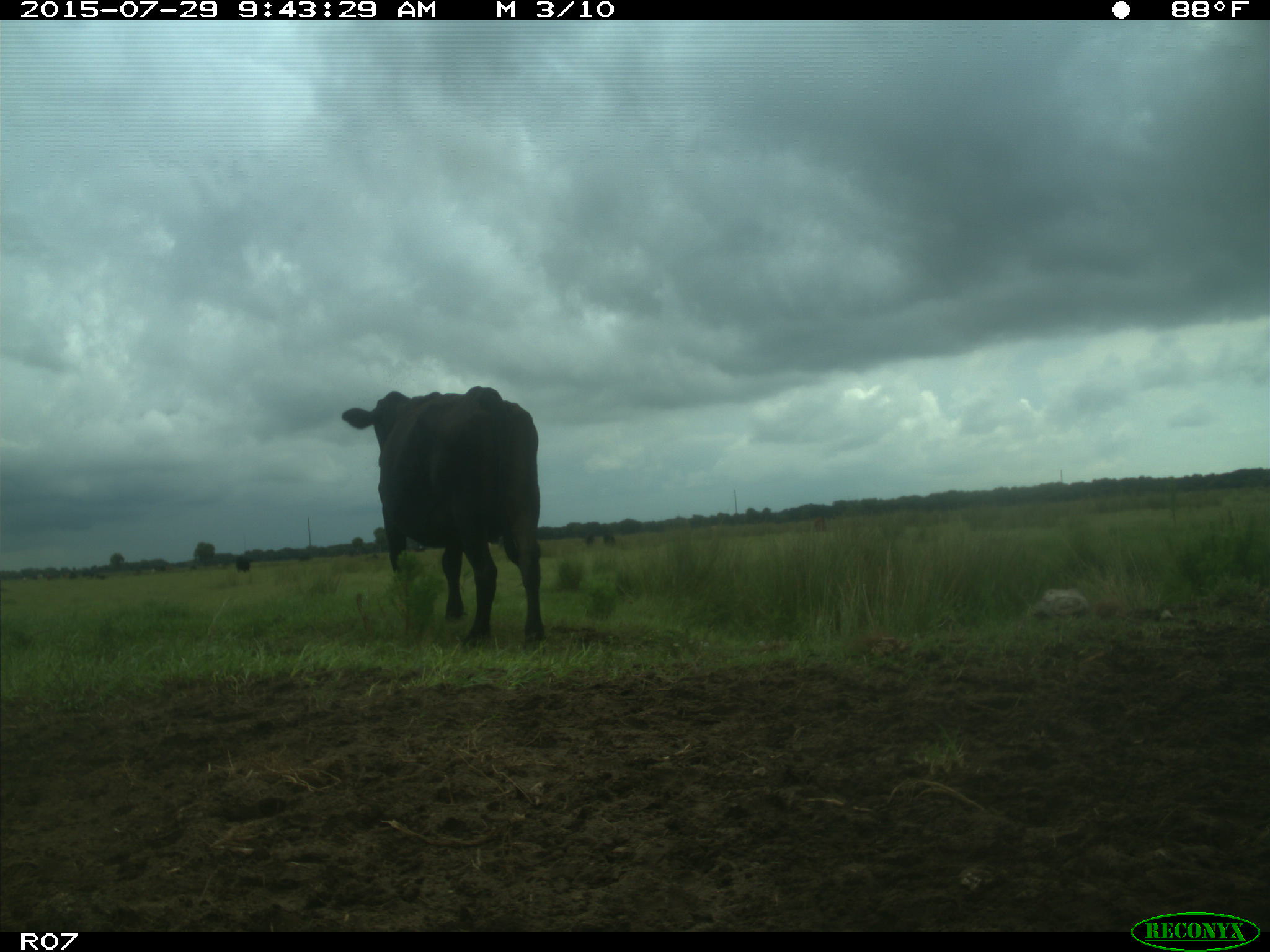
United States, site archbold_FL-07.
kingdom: Animalia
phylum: Chordata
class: Mammalia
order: Artiodactyla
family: Bovidae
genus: Bos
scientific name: Bos taurus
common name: domestic cow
Bos taurus (domestic cow).